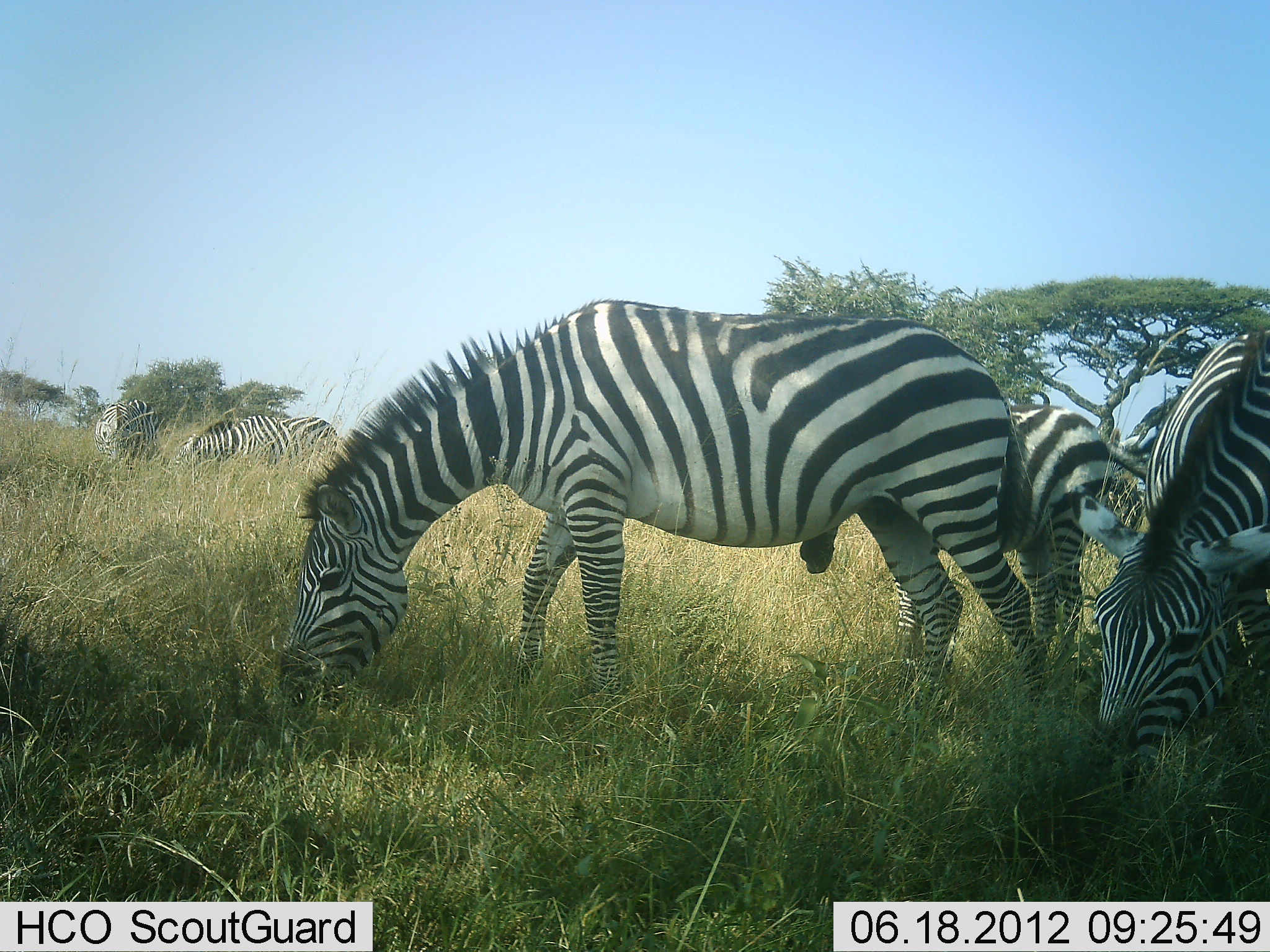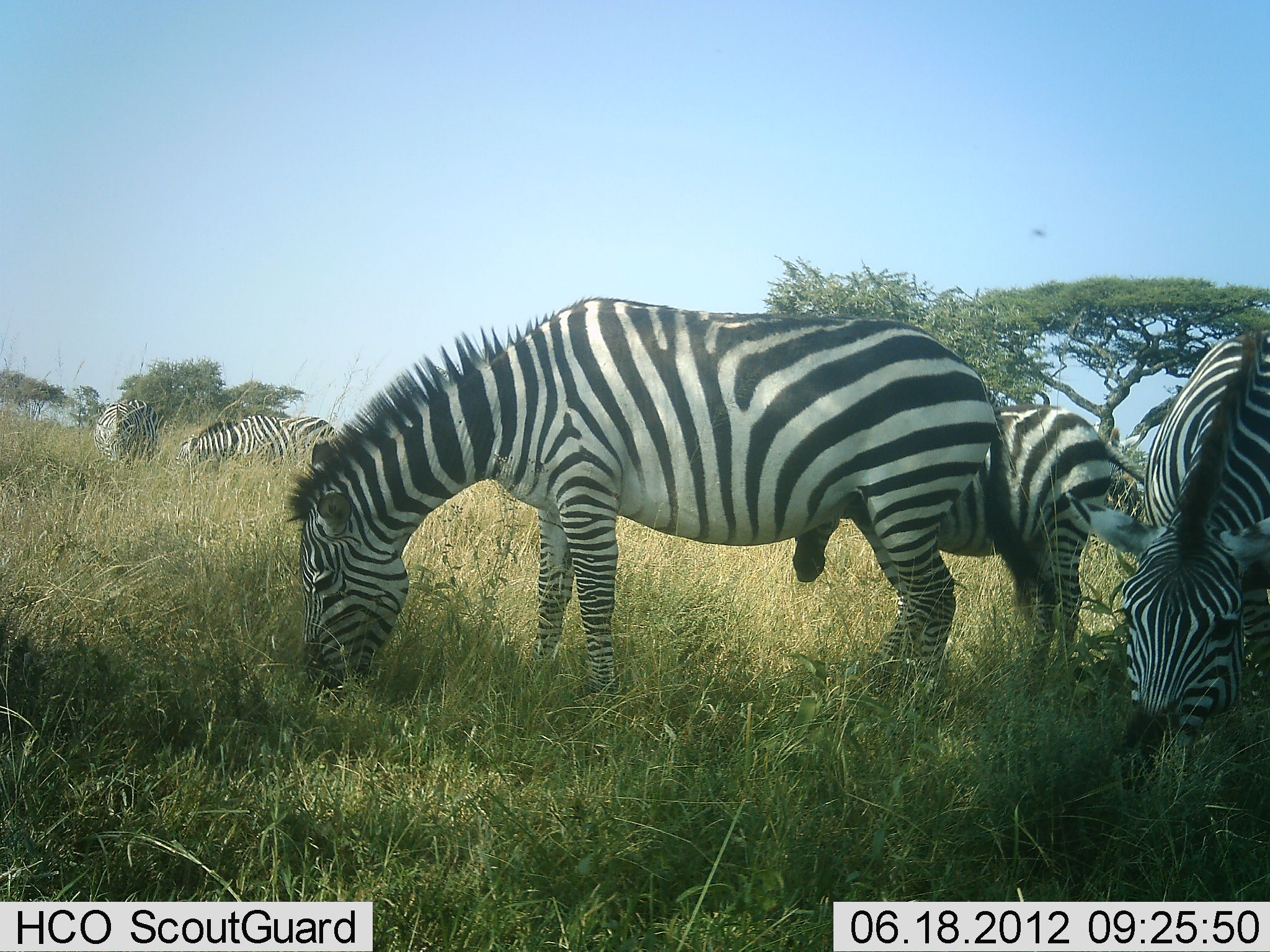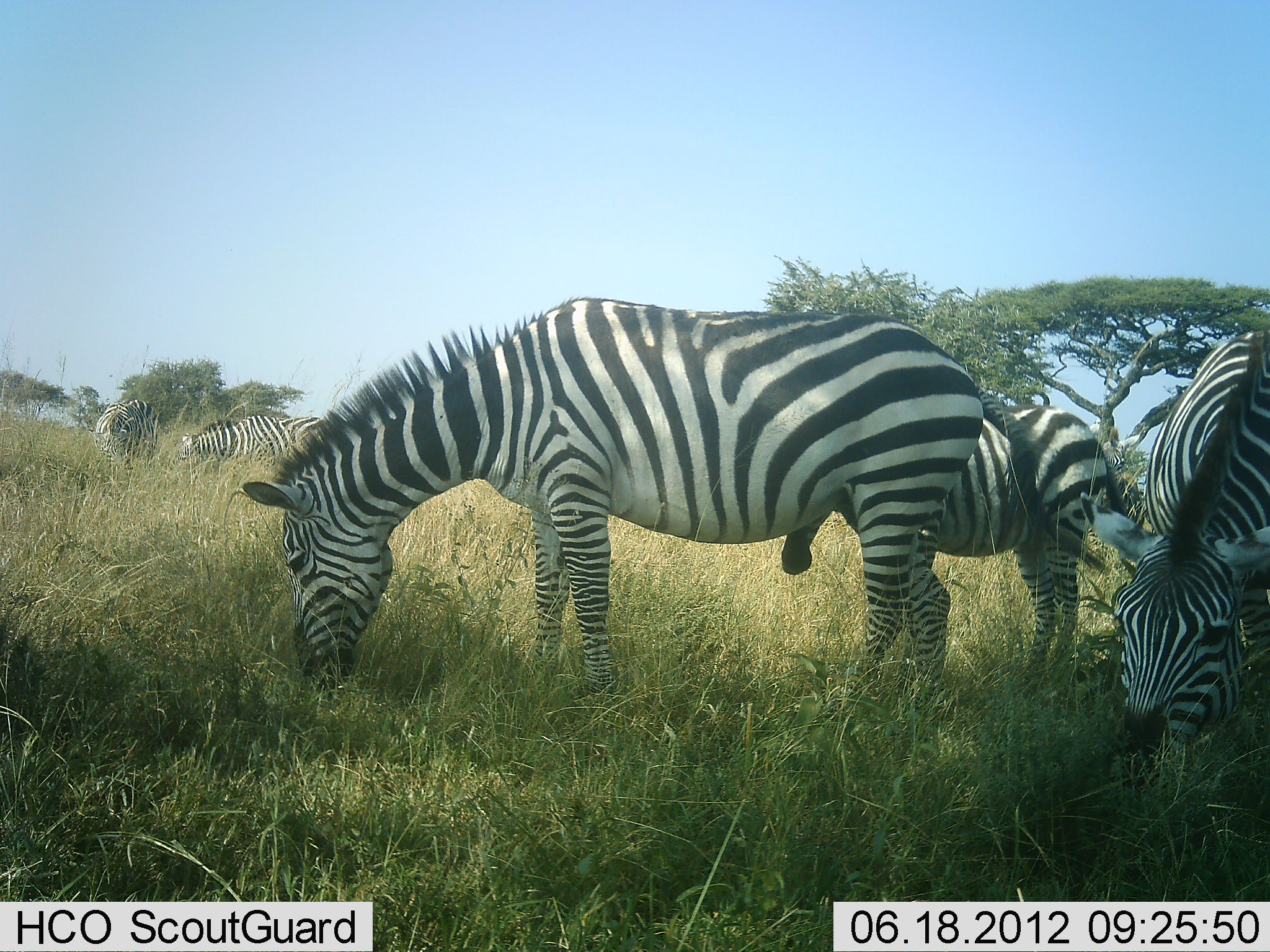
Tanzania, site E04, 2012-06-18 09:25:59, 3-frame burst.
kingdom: Animalia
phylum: Chordata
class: Mammalia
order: Perissodactyla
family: Equidae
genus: Equus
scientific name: Equus quagga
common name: plains zebra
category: zebra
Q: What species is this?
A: Zebra (plains zebra) (Equus quagga).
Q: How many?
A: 5.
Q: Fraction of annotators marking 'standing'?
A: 20%.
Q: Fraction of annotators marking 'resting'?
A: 0%.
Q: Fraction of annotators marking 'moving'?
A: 10%.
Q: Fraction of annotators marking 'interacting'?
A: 0%.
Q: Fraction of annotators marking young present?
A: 10%.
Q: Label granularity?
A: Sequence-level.